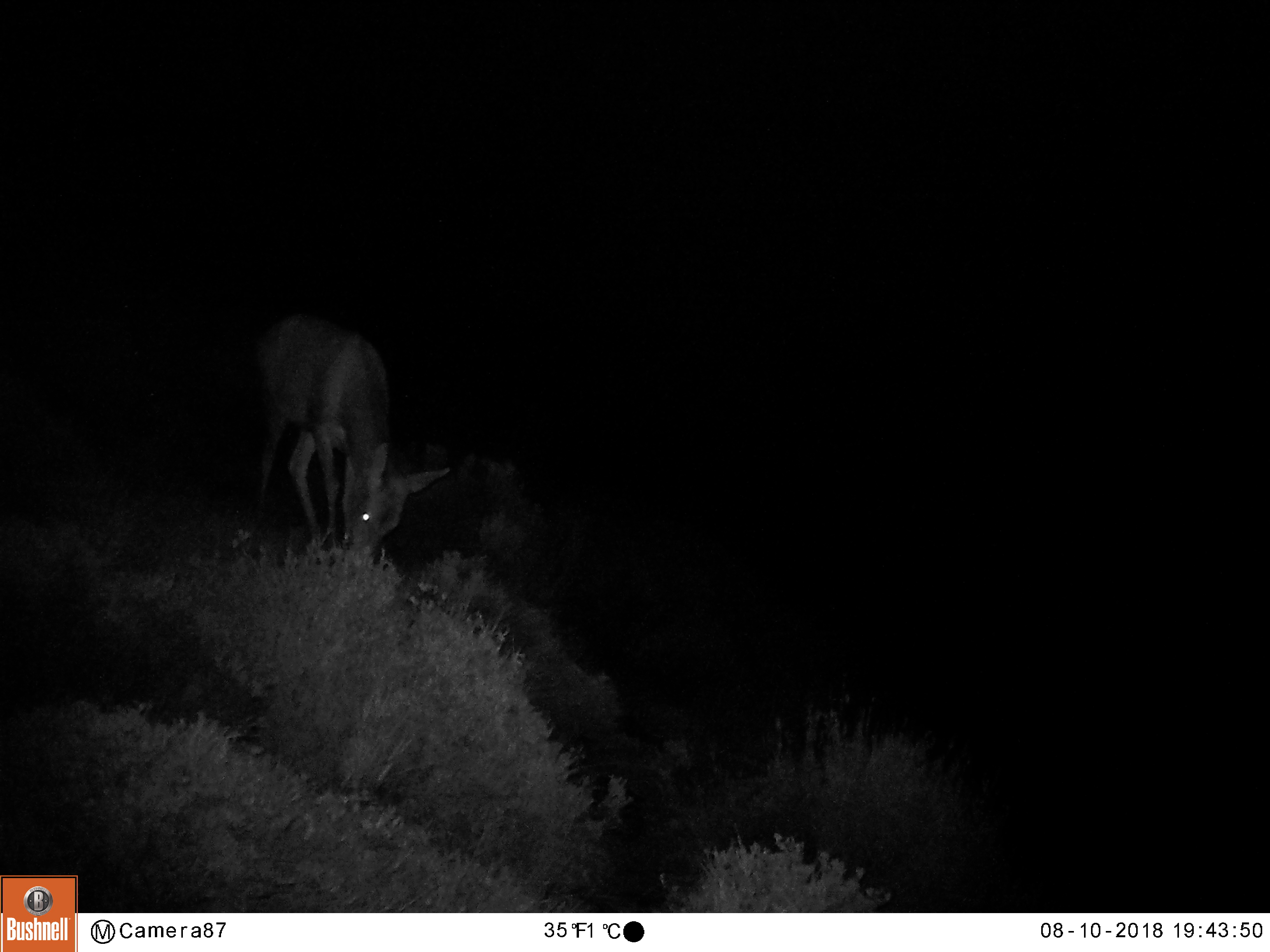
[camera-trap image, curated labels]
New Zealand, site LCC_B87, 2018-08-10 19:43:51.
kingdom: Animalia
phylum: Chordata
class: Mammalia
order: Artiodactyla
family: Cervidae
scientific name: Cervidae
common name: deer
Deer (Cervidae).